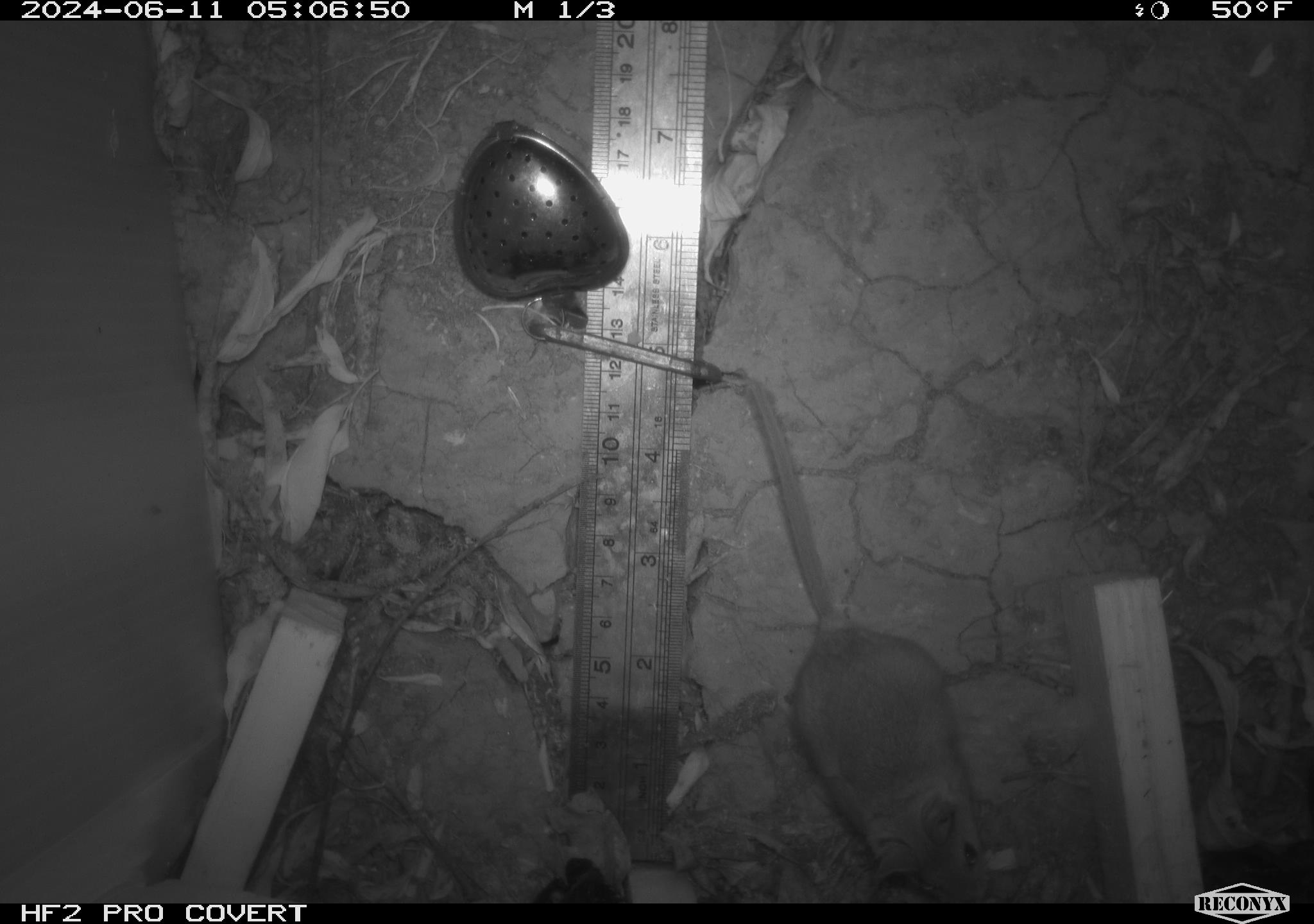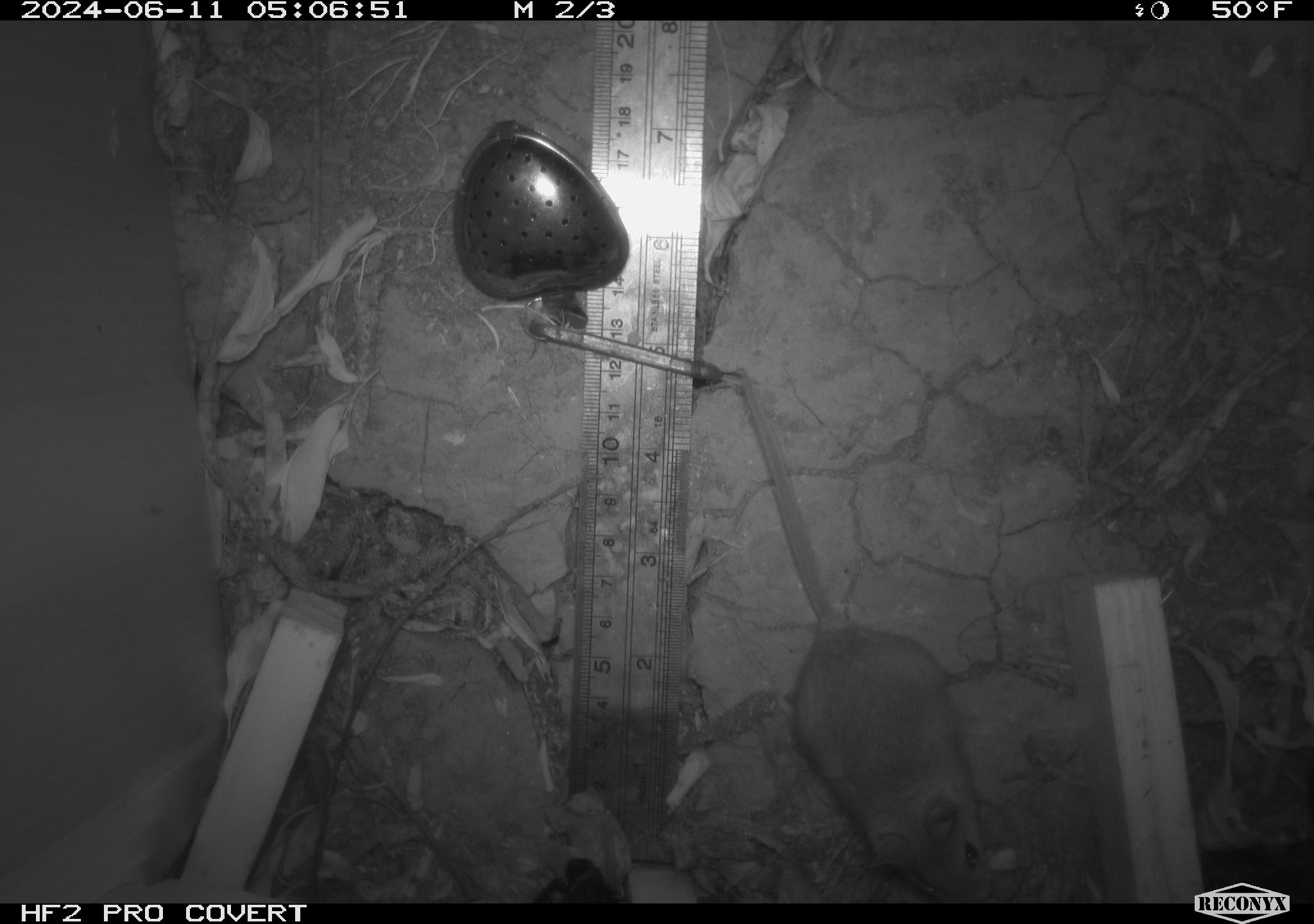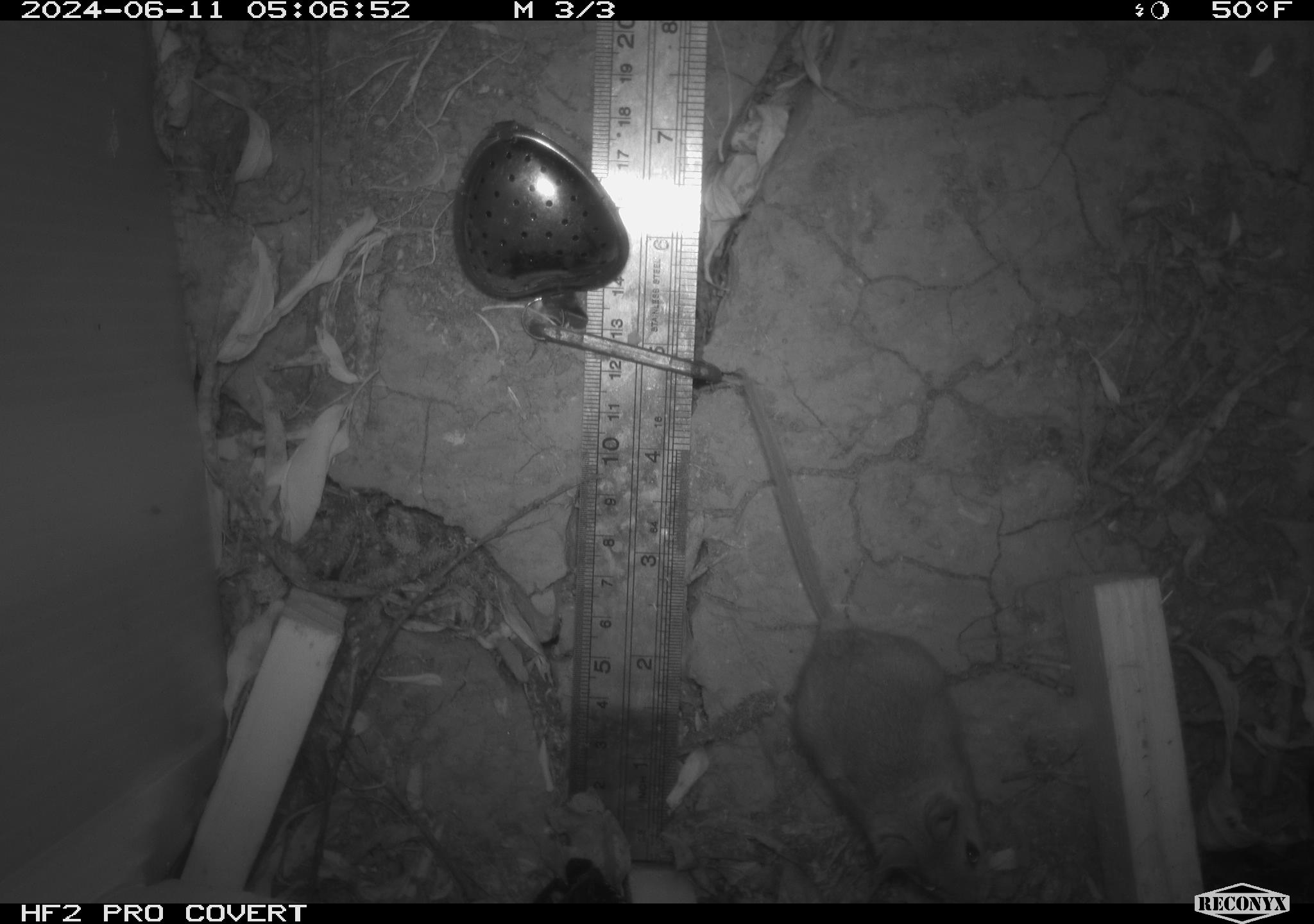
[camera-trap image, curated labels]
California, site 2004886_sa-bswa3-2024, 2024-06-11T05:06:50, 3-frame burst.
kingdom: Animalia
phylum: Chordata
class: Mammalia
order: Rodentia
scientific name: Rodentia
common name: mouse species